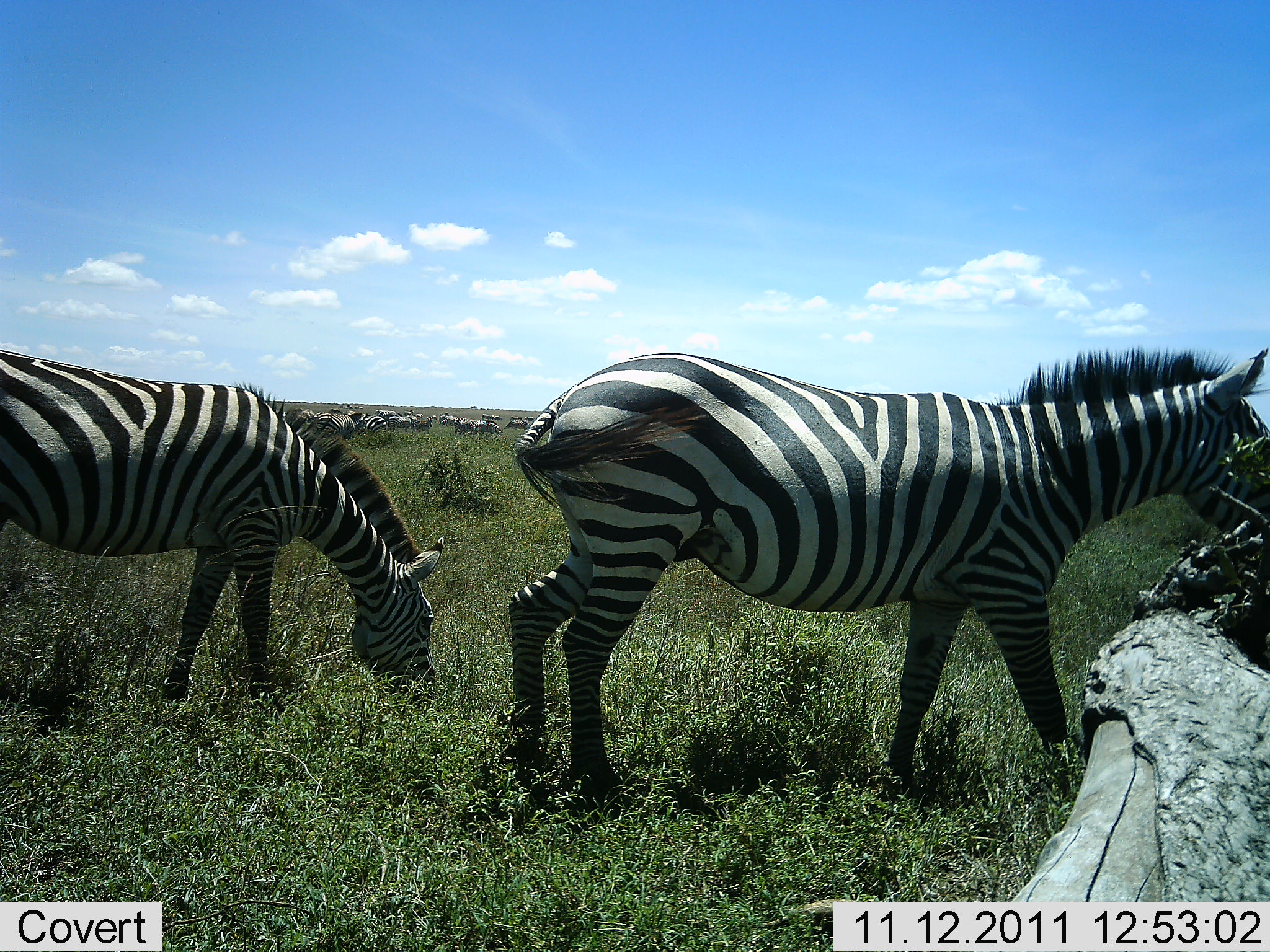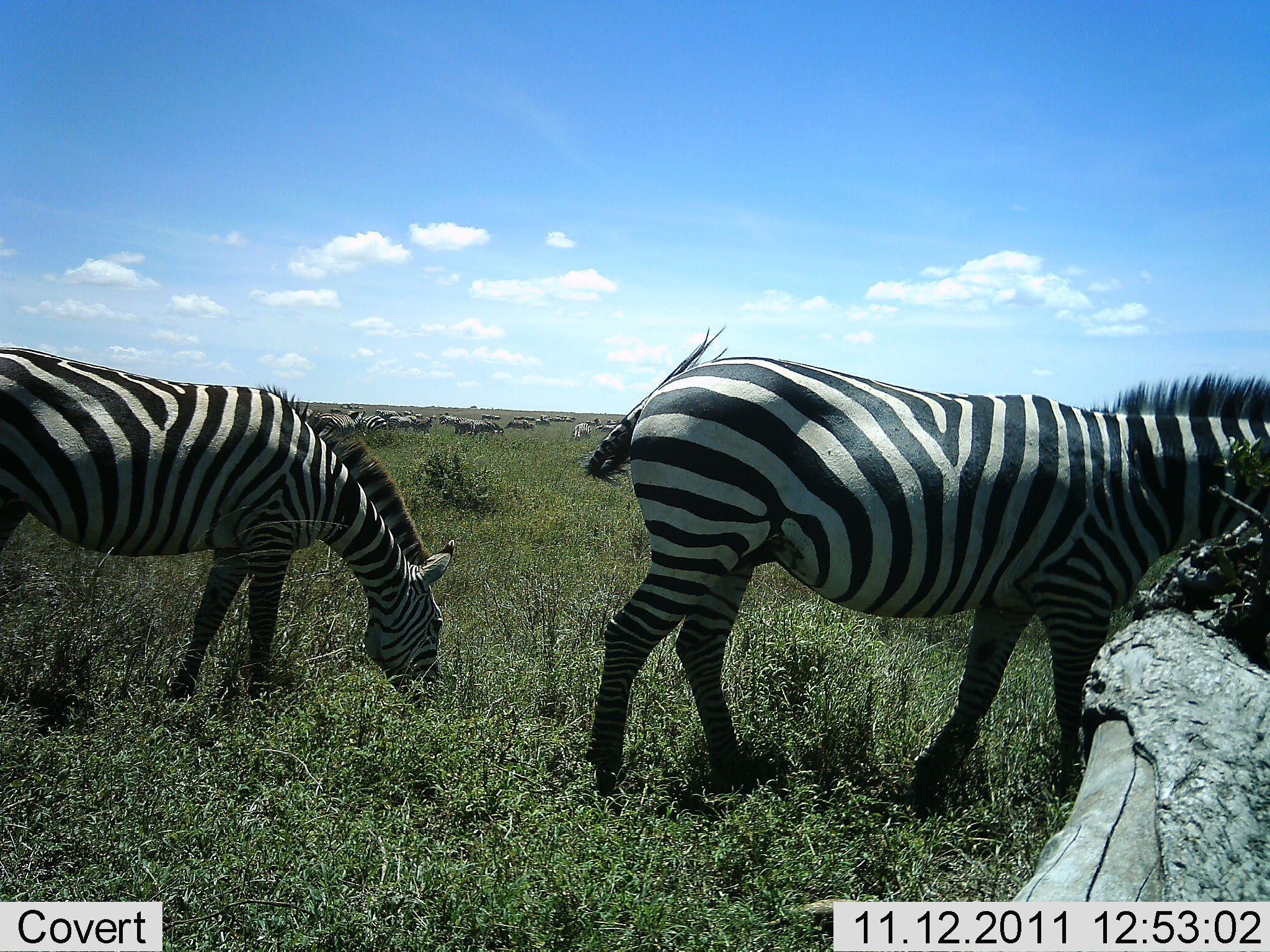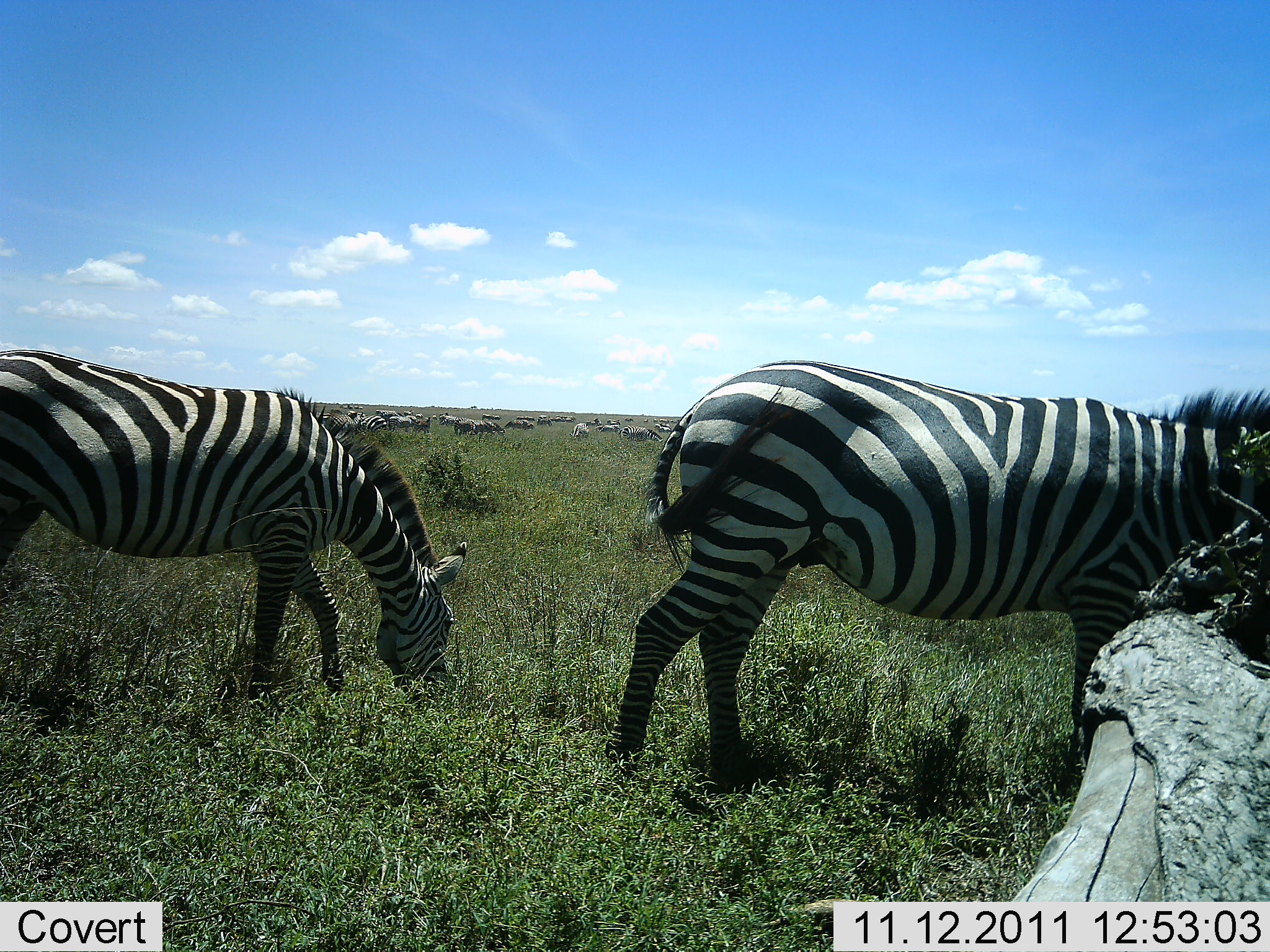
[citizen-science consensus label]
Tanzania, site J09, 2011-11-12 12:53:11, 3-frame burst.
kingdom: Animalia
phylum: Chordata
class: Mammalia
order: Perissodactyla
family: Equidae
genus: Equus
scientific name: Equus quagga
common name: plains zebra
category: zebra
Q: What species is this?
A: Zebra (plains zebra) (Equus quagga).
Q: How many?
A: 2.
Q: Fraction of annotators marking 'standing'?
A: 31%.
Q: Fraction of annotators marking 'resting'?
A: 12%.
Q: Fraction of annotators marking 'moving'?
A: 62%.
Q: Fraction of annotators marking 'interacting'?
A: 6%.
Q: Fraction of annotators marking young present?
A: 0%.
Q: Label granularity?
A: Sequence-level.